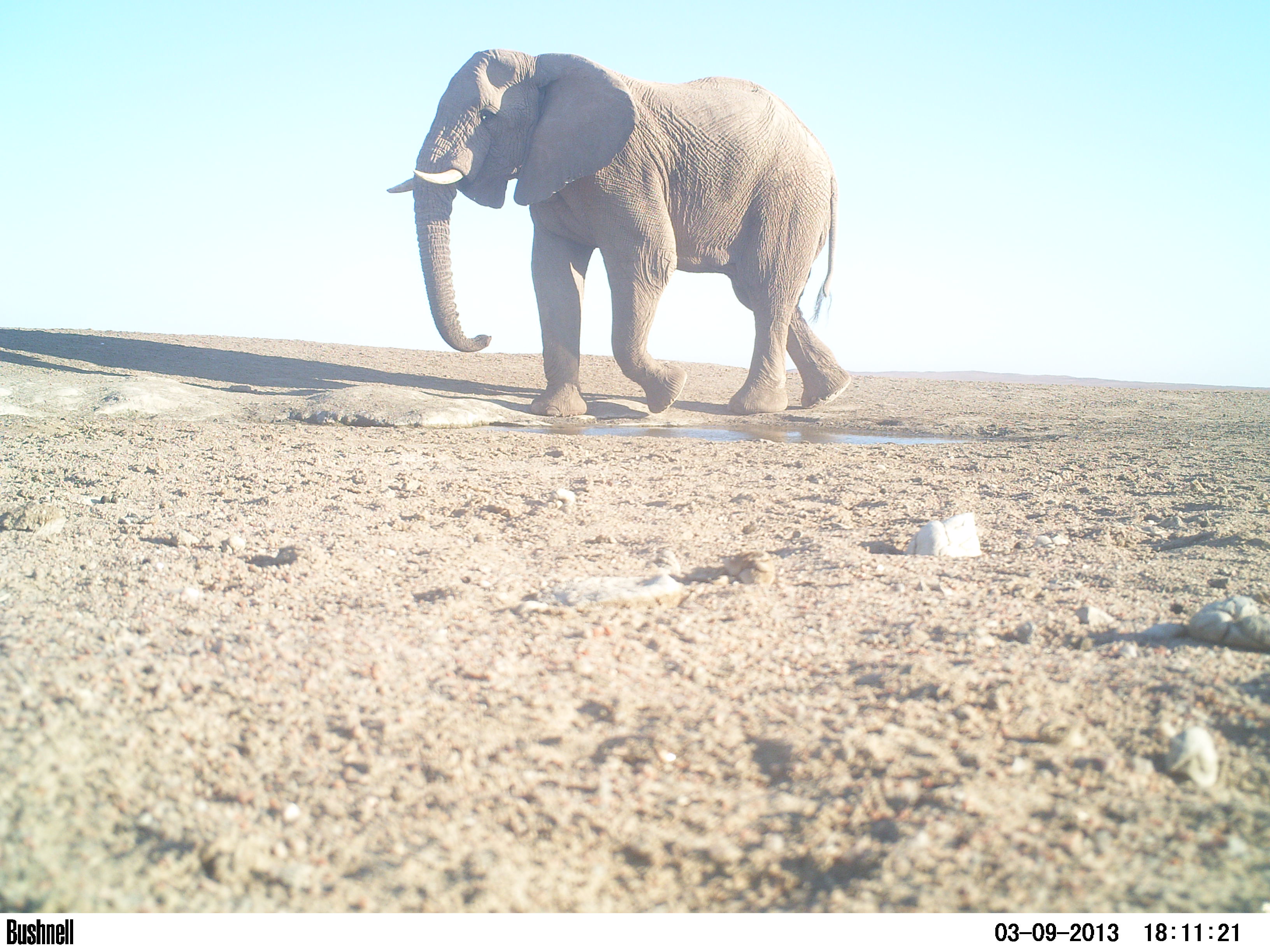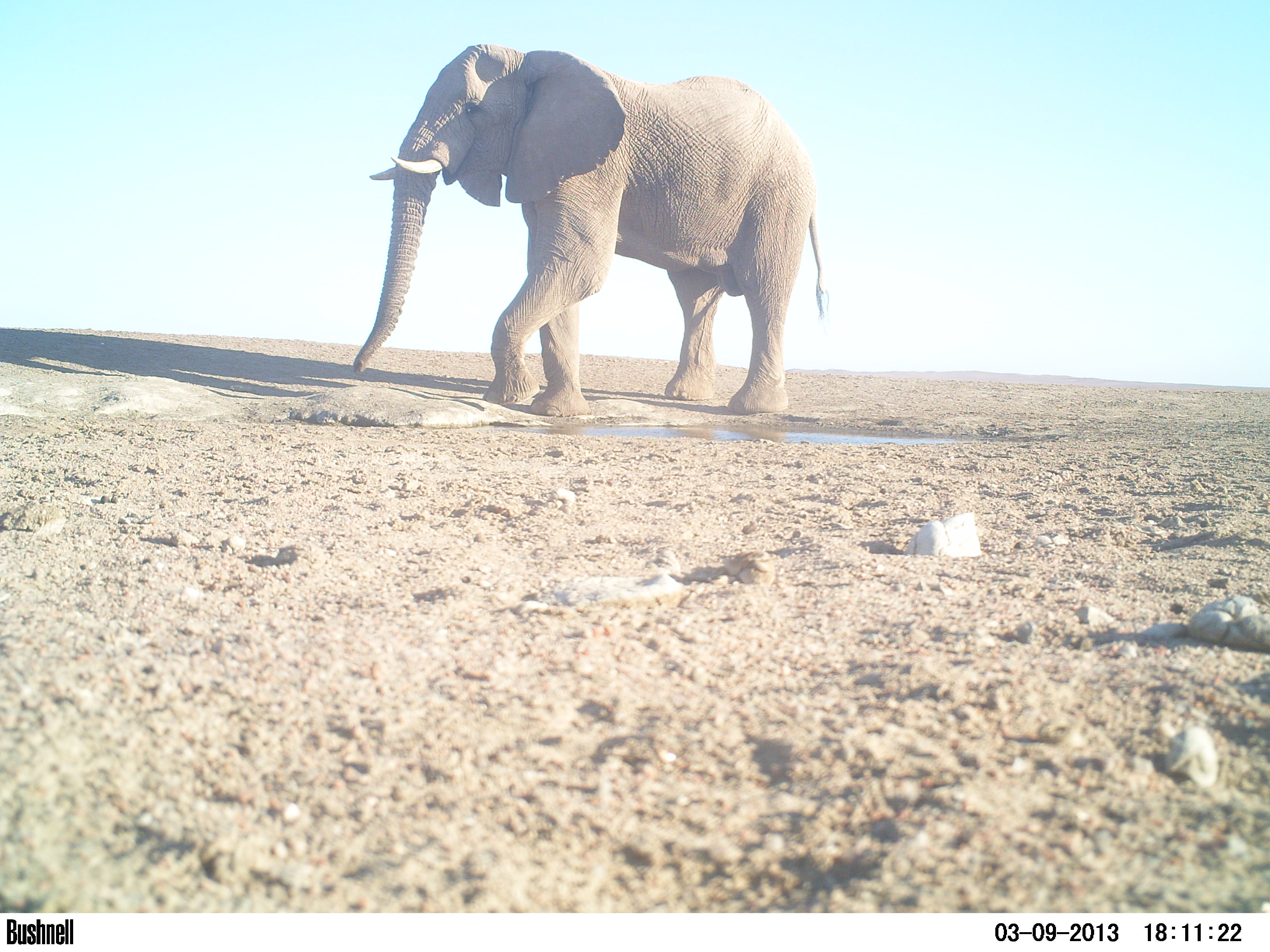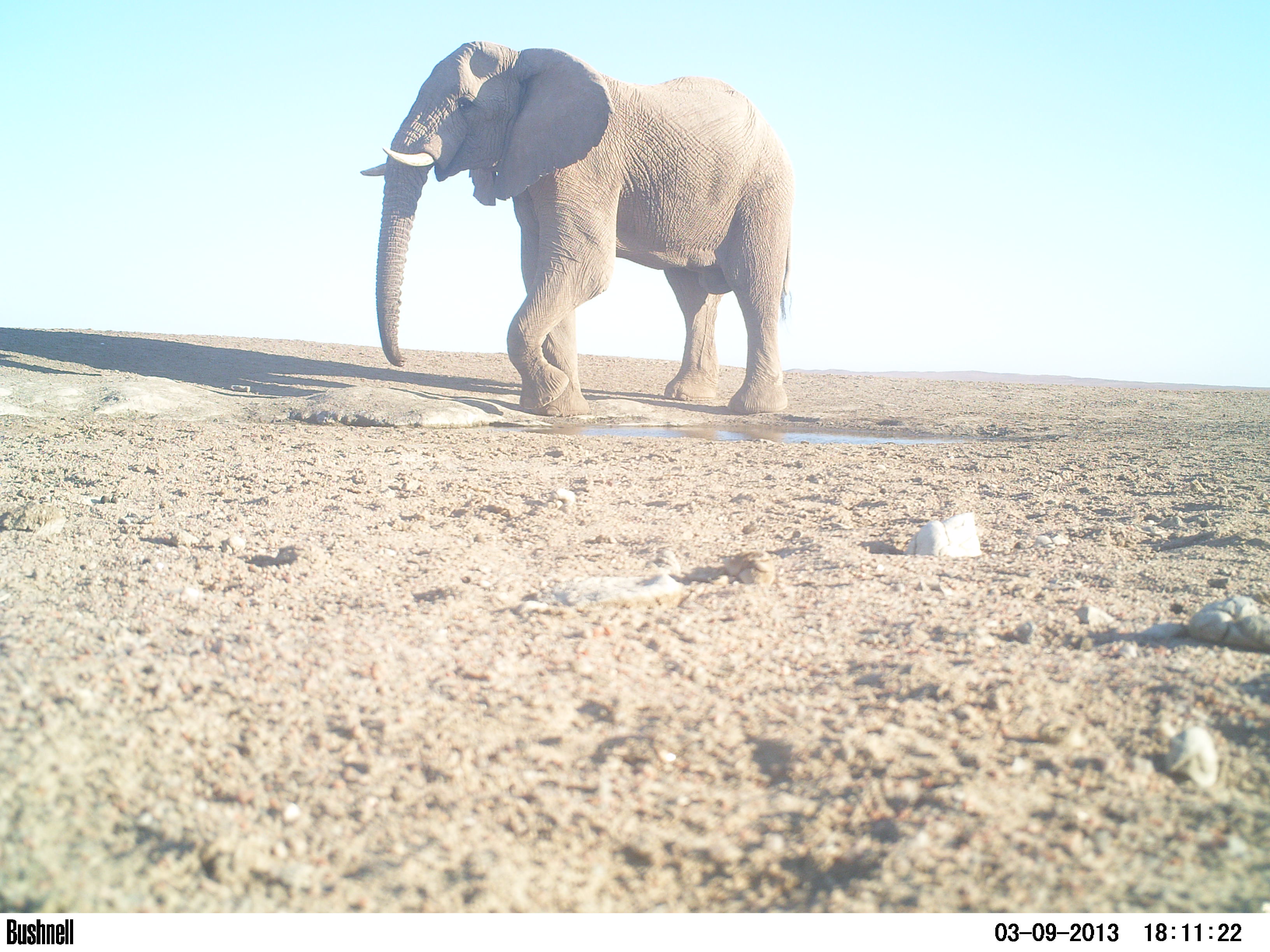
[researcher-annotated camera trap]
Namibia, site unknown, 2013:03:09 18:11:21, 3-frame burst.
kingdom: Animalia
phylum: Chordata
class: Mammalia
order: Proboscidea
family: Elephantidae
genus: Loxodonta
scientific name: Loxodonta africana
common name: african elephant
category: loxodanta africana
Loxodanta africana (african elephant) (Loxodonta africana).